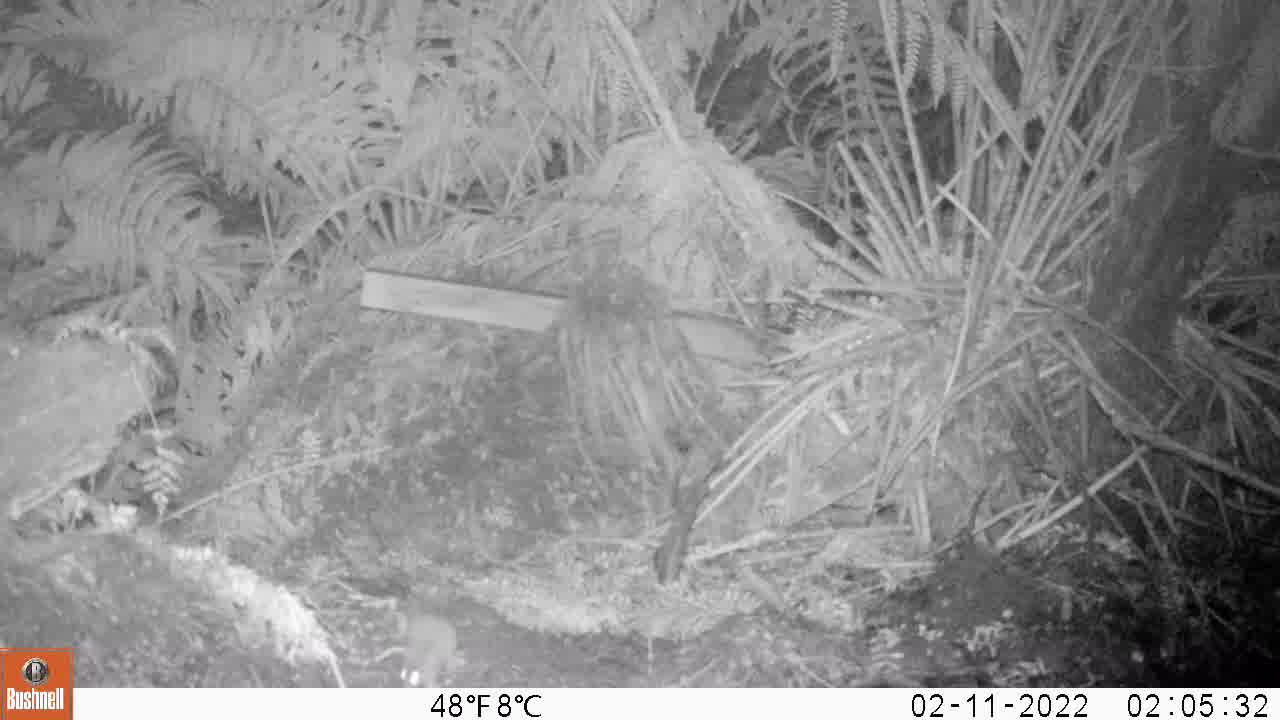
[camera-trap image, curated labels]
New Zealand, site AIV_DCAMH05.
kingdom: Animalia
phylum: Chordata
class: Mammalia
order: Rodentia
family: Muridae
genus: Mus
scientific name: Mus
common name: mouse